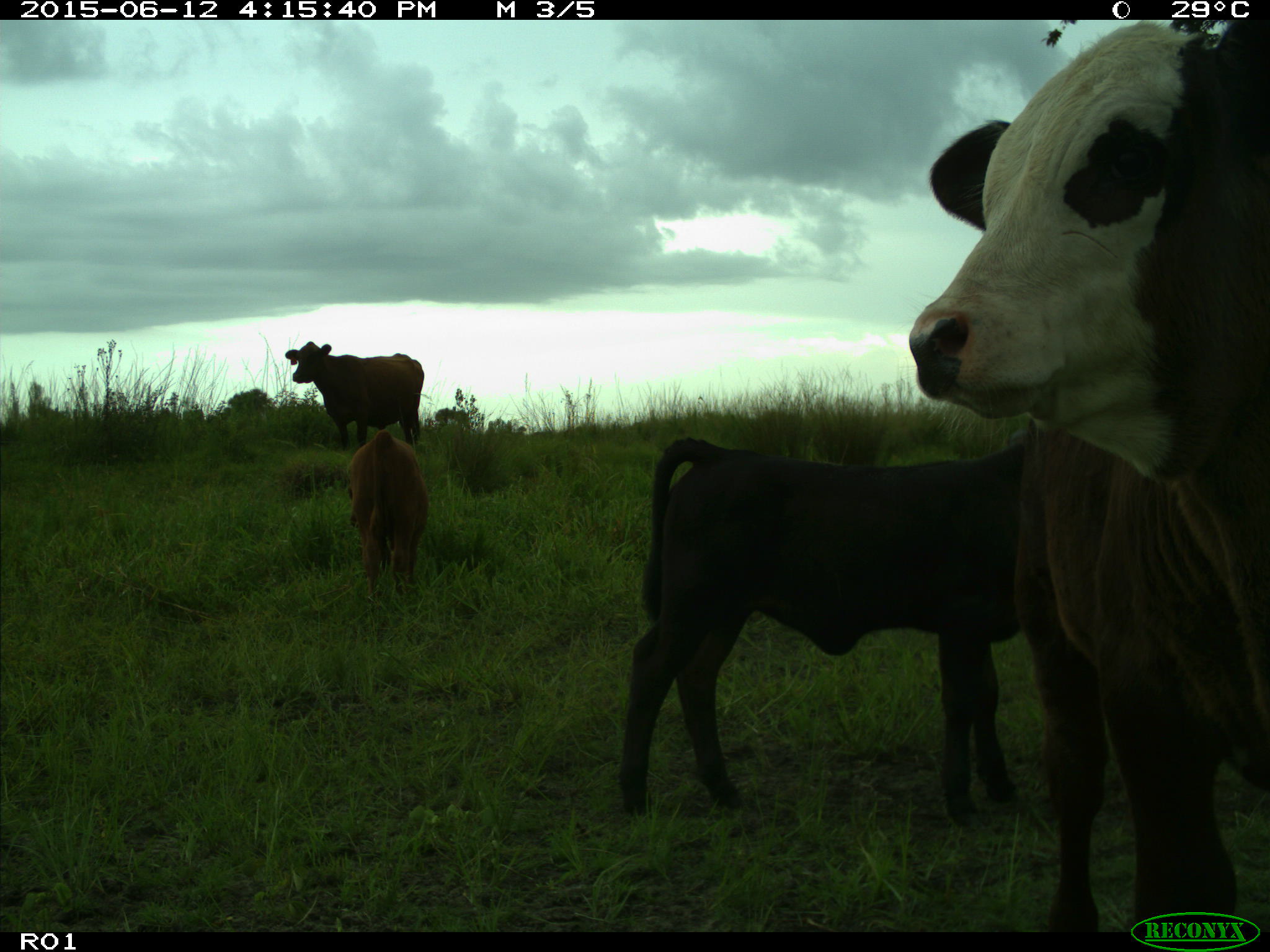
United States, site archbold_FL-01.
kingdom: Animalia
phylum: Chordata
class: Mammalia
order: Artiodactyla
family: Bovidae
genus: Bos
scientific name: Bos taurus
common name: domestic cow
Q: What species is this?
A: Bos taurus (domestic cow).